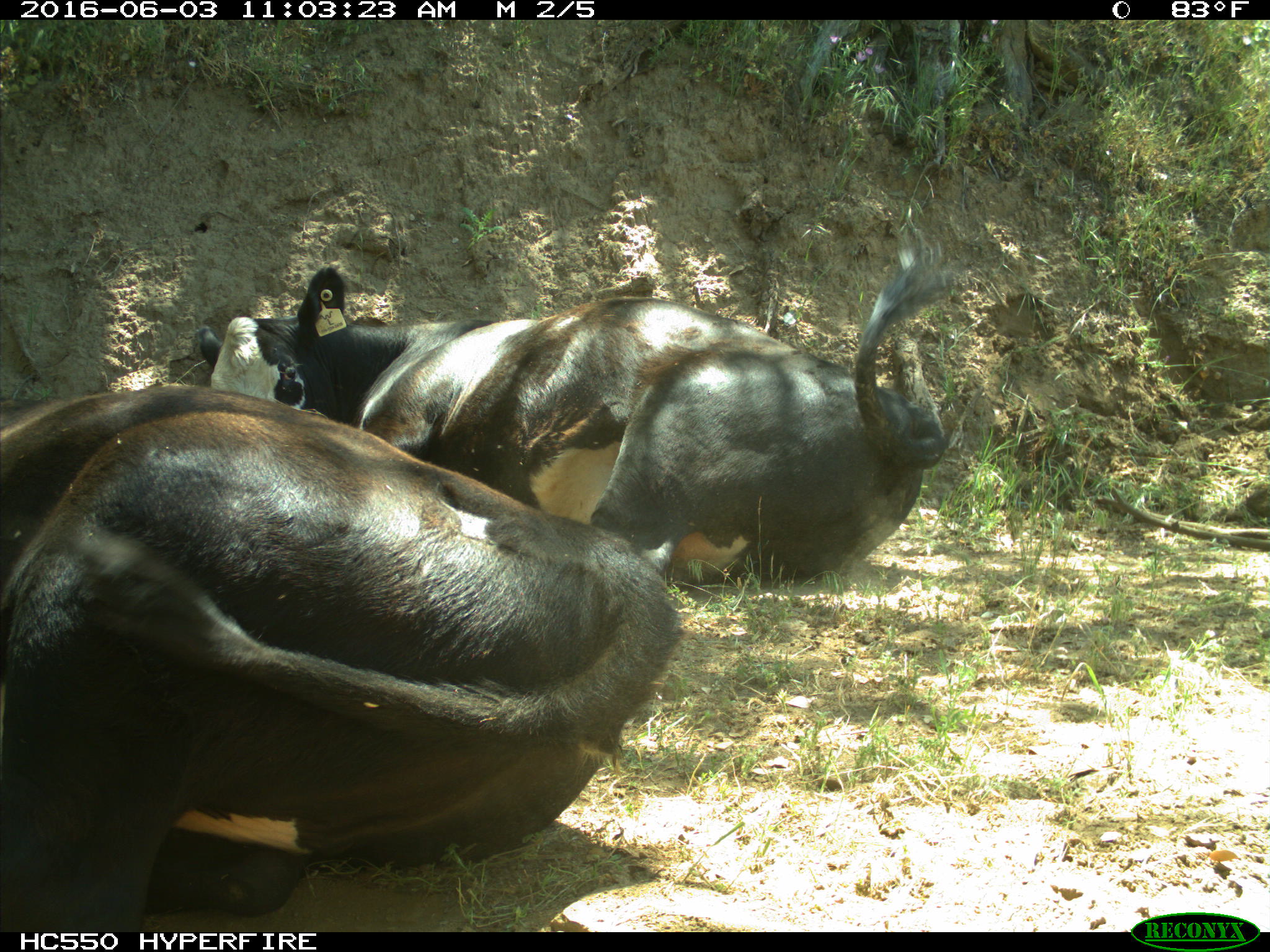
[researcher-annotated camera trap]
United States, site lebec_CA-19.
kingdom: Animalia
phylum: Chordata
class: Mammalia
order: Artiodactyla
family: Bovidae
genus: Bos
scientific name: Bos taurus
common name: domestic cow